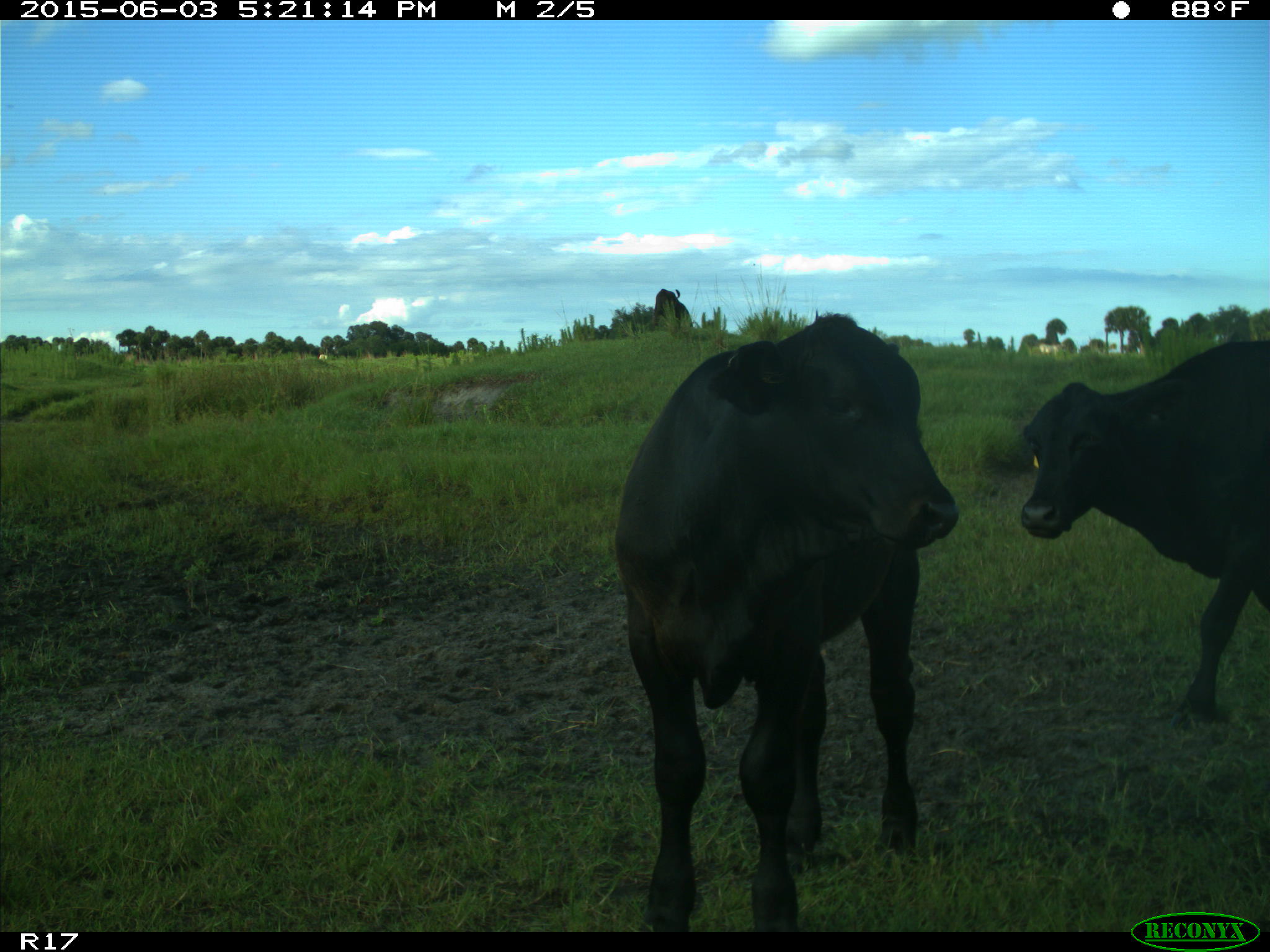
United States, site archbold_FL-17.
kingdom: Animalia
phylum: Chordata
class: Mammalia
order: Artiodactyla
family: Bovidae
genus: Bos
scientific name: Bos taurus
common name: domestic cow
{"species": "Bos taurus (domestic cow)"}